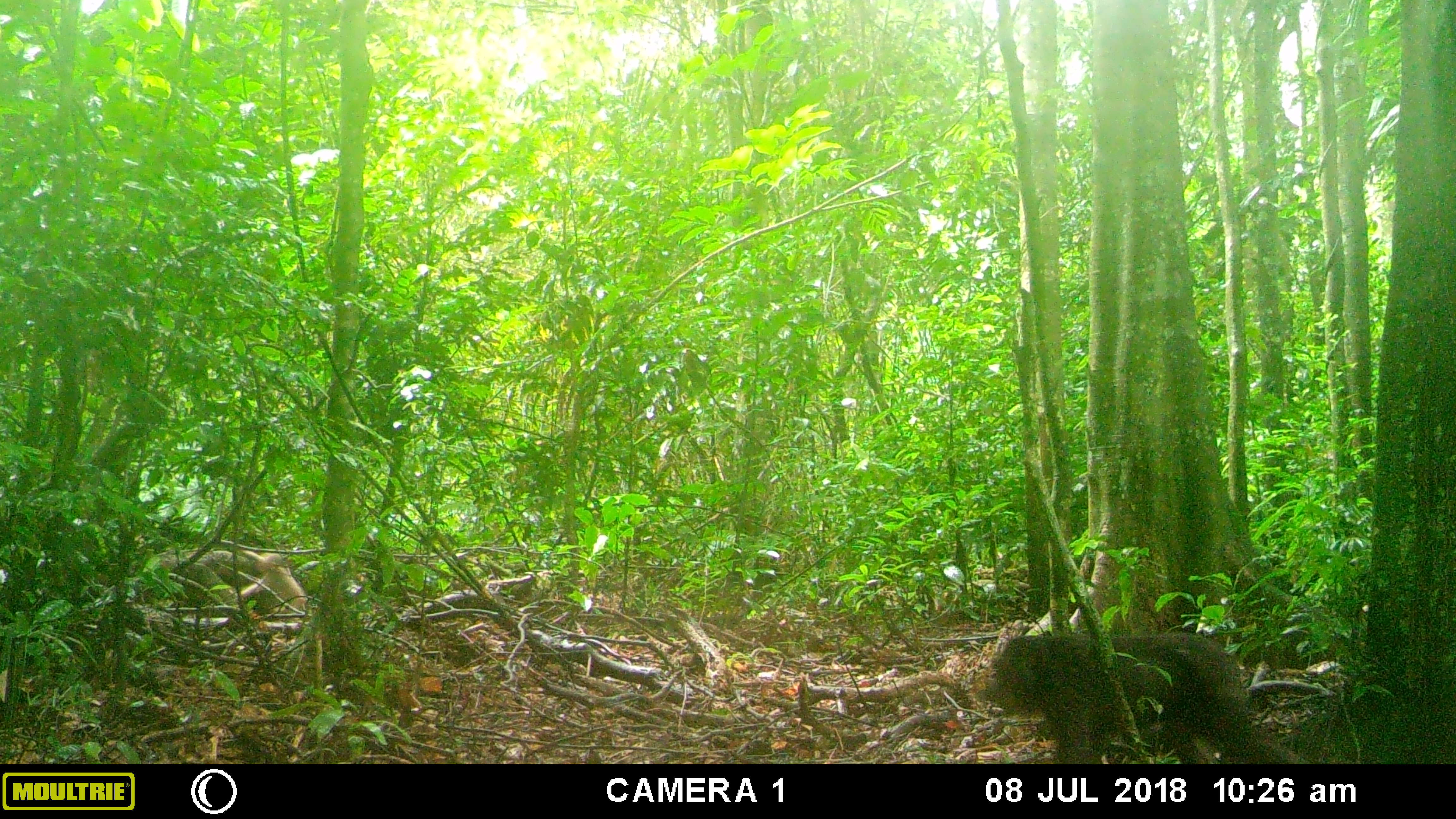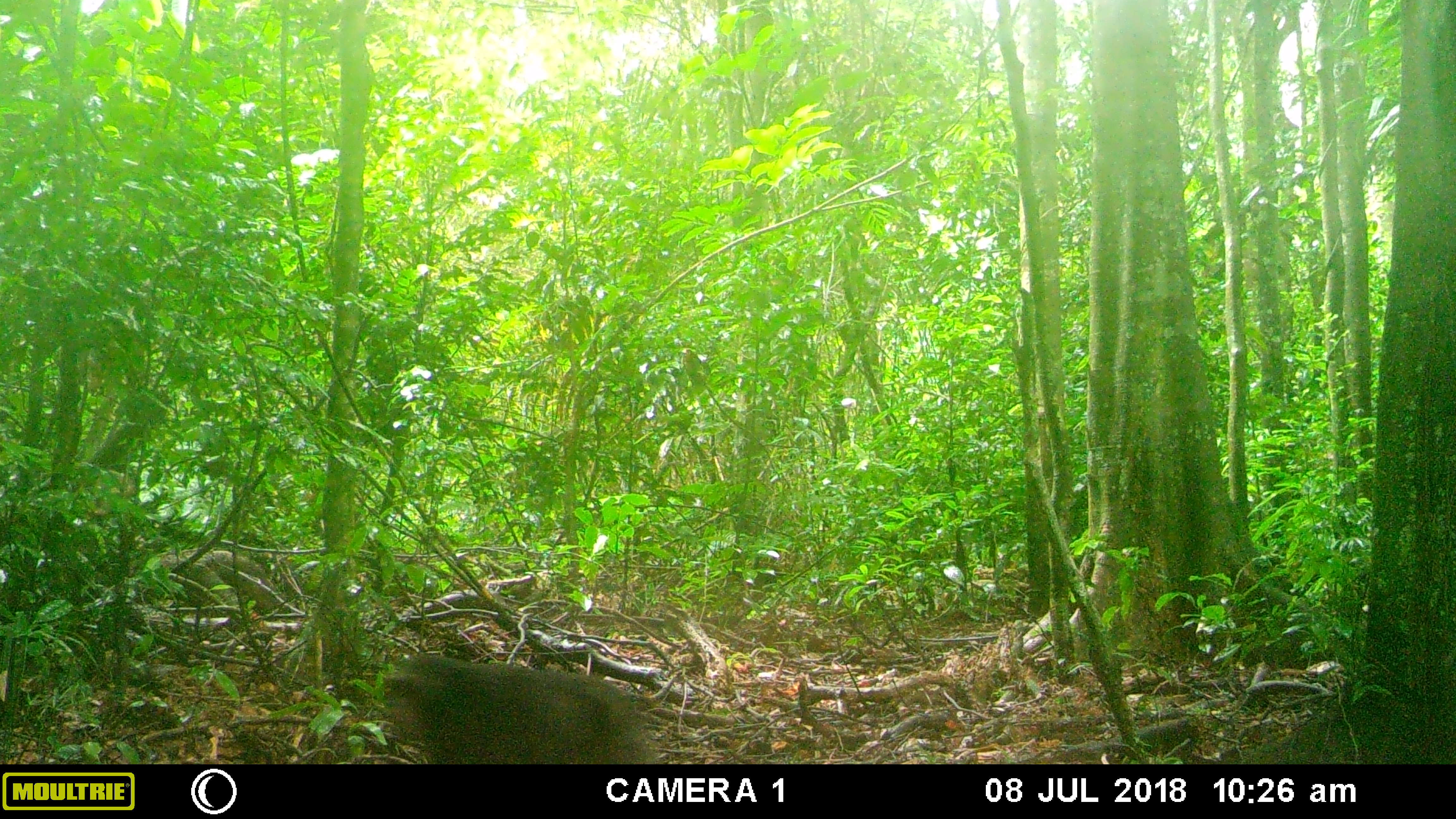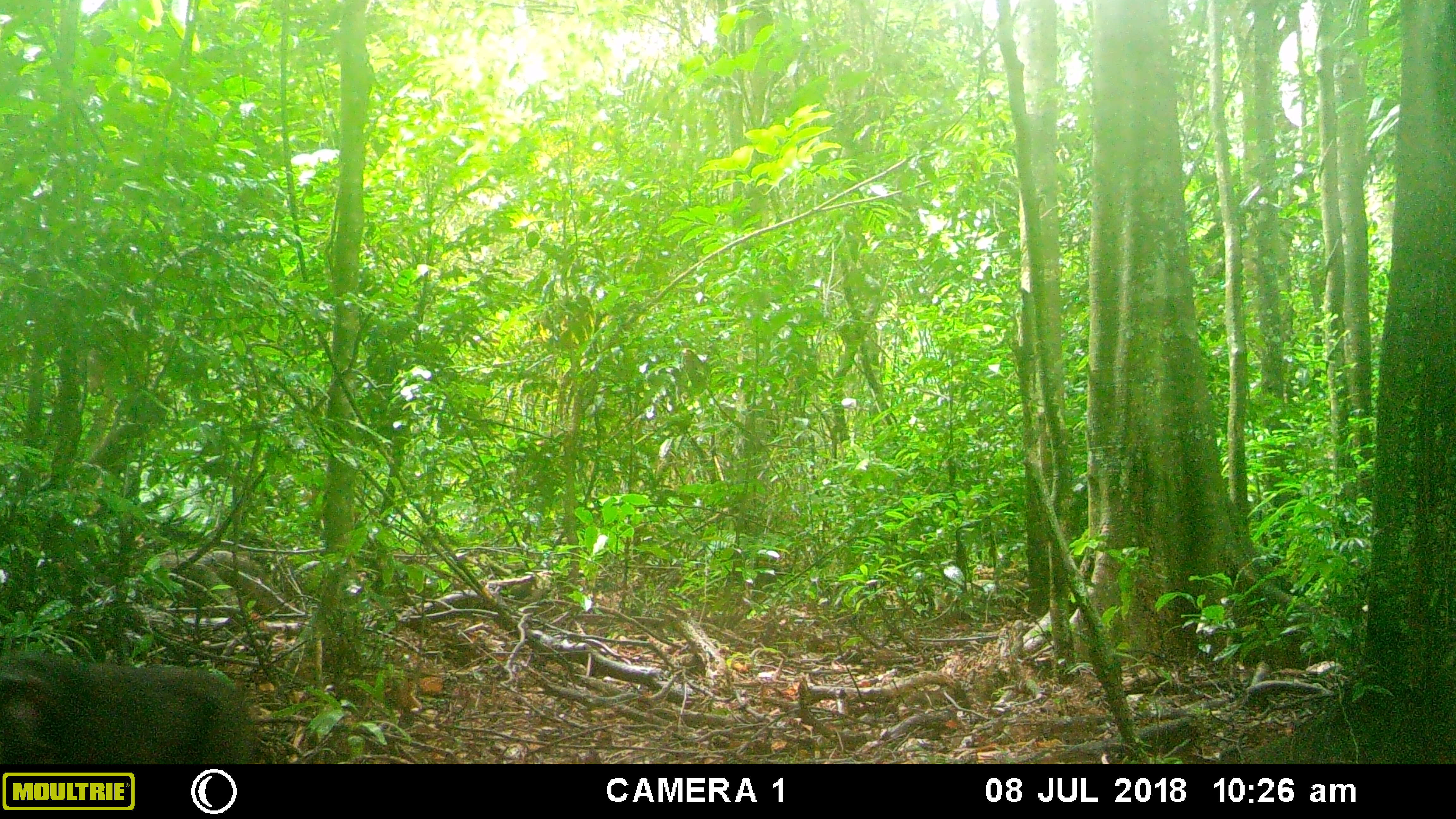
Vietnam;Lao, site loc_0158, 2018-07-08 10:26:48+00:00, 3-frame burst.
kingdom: Animalia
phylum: Chordata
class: Mammalia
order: Primates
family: Cercopithecidae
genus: Macaca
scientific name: Macaca arctoides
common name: stump-tailed macaque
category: stump tailed macaque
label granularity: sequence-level